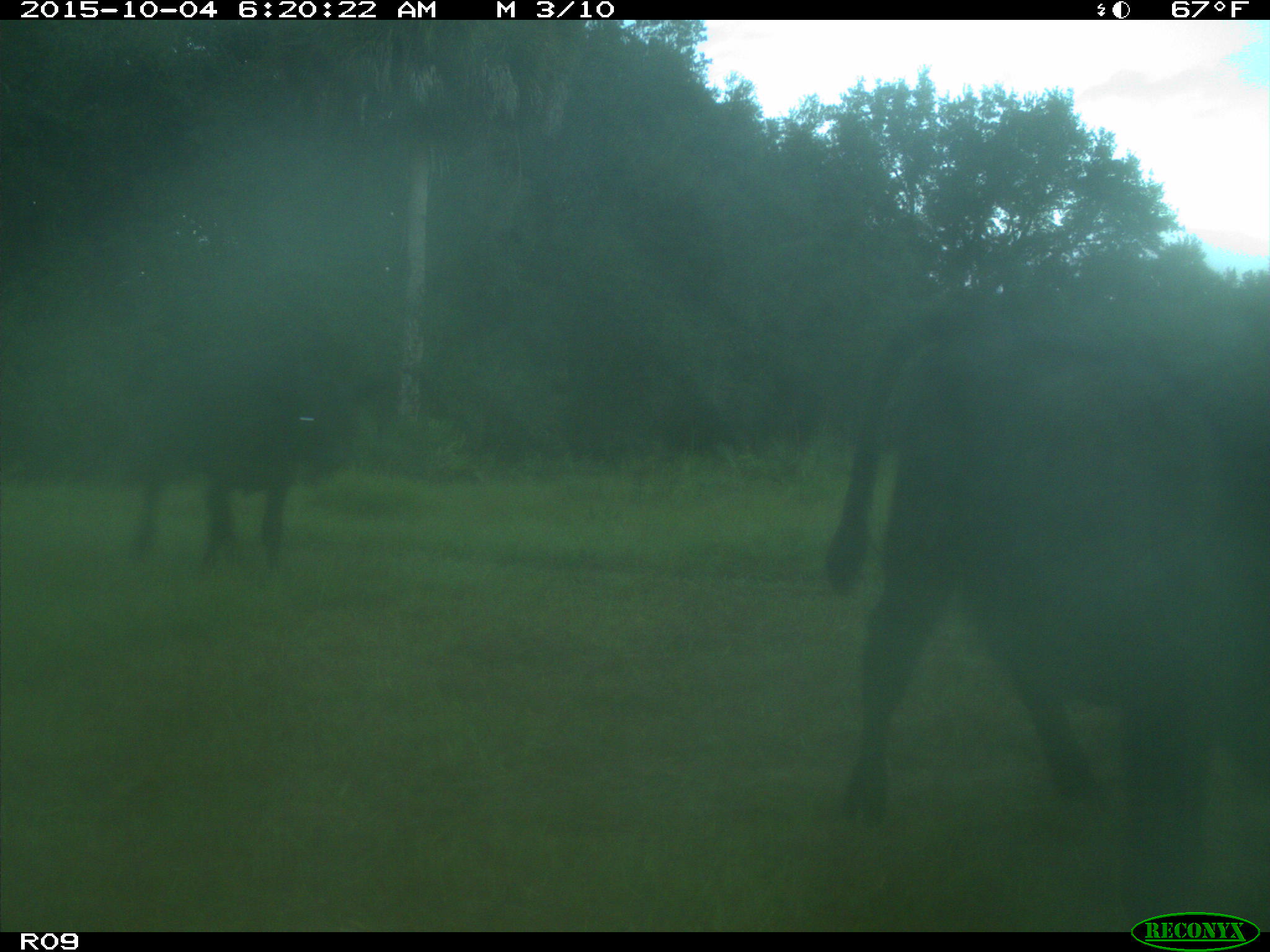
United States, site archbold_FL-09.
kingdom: Animalia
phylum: Chordata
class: Mammalia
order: Artiodactyla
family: Bovidae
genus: Bos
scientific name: Bos taurus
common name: domestic cow